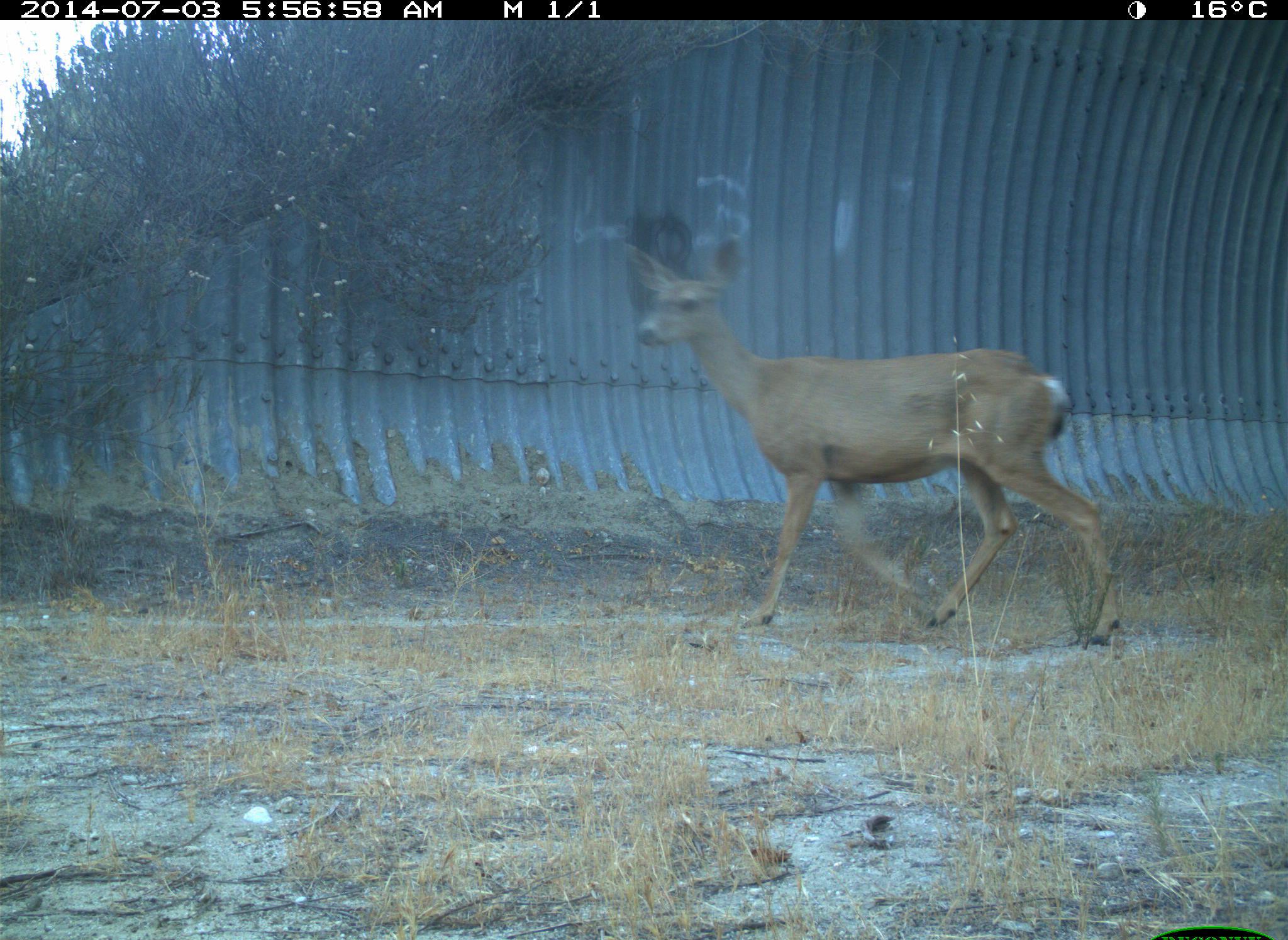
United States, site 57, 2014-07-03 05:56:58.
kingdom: Animalia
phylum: Chordata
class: Mammalia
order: Artiodactyla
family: Cervidae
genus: Odocoileus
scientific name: Odocoileus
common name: deer